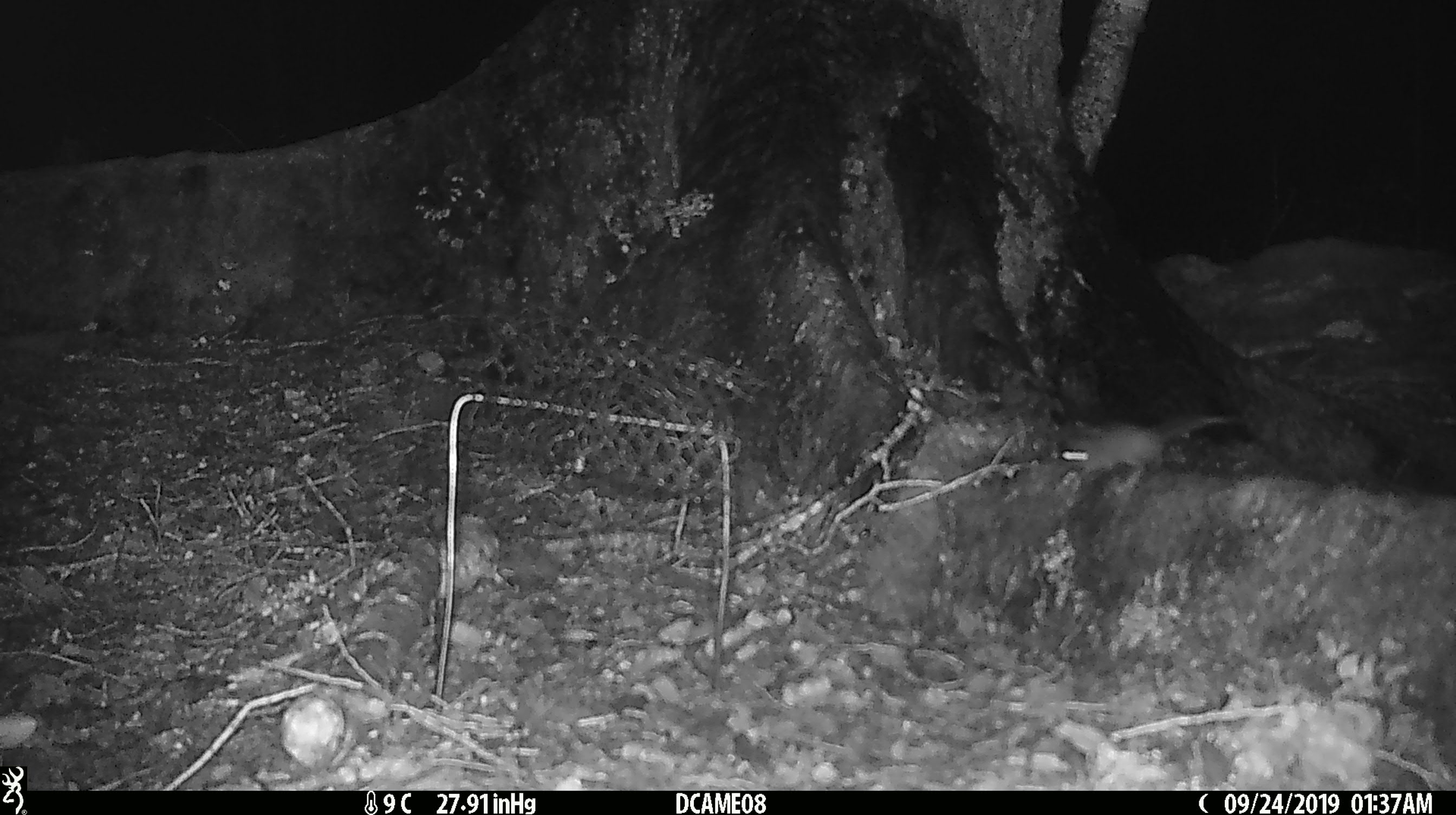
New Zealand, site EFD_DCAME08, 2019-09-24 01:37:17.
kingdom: Animalia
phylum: Chordata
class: Mammalia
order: Rodentia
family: Muridae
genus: Mus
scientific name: Mus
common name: mouse